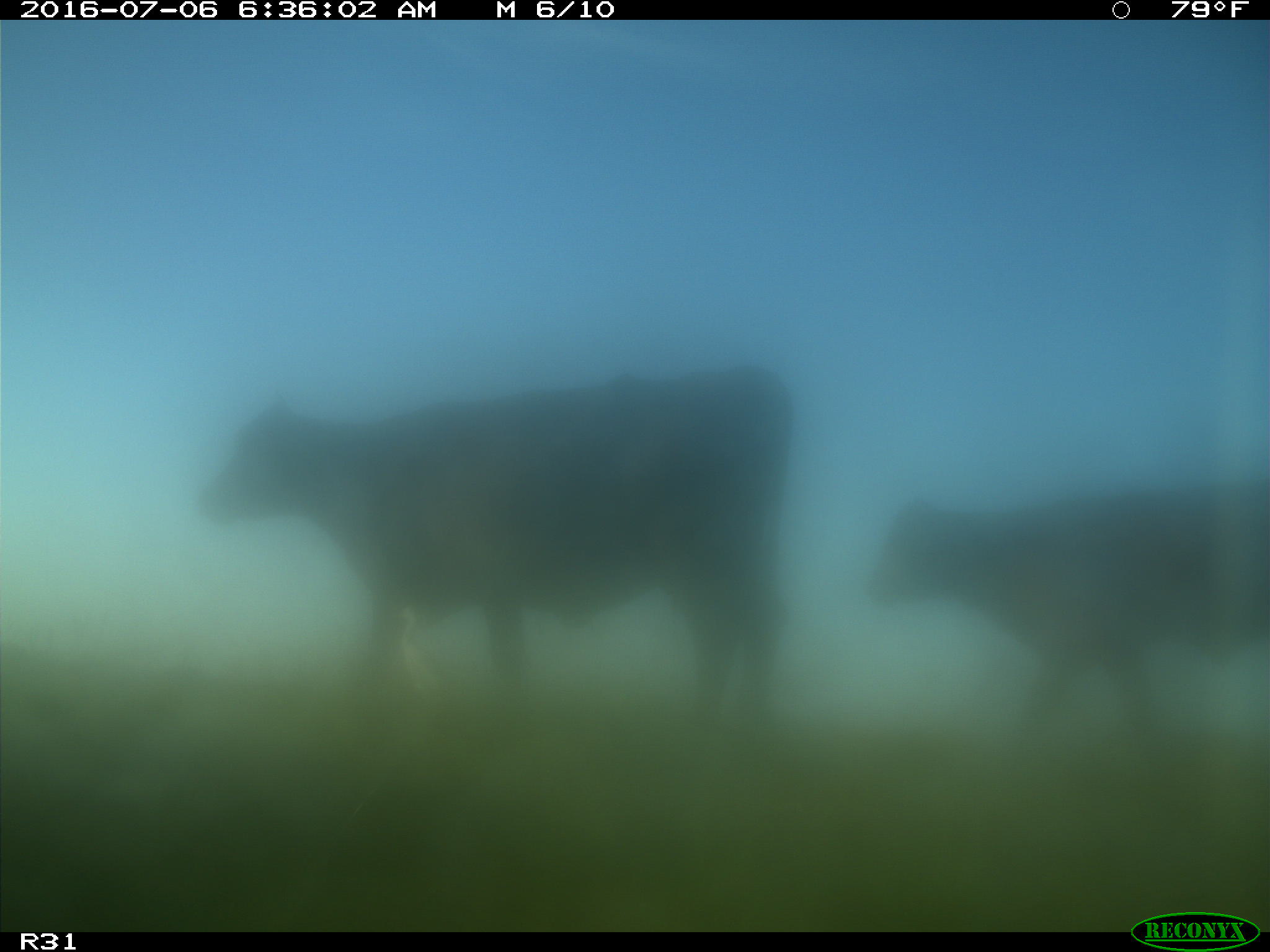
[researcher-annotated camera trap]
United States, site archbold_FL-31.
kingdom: Animalia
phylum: Chordata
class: Mammalia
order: Artiodactyla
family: Bovidae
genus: Bos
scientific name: Bos taurus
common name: domestic cow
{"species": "Bos taurus (domestic cow)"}